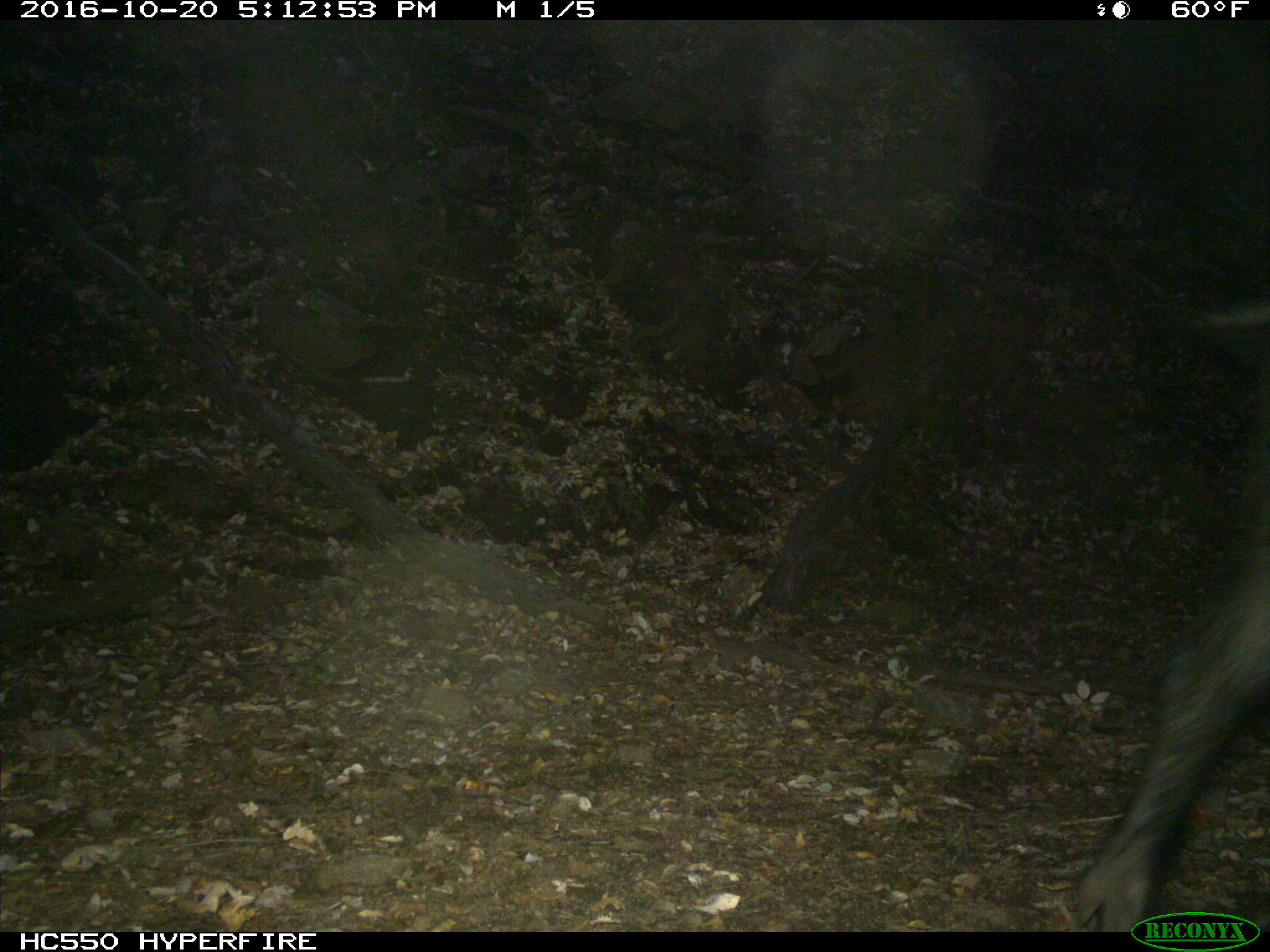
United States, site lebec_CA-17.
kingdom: Animalia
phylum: Chordata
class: Mammalia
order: Artiodactyla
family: Suidae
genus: Sus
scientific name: Sus scrofa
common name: wild boar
Sus scrofa (wild boar).